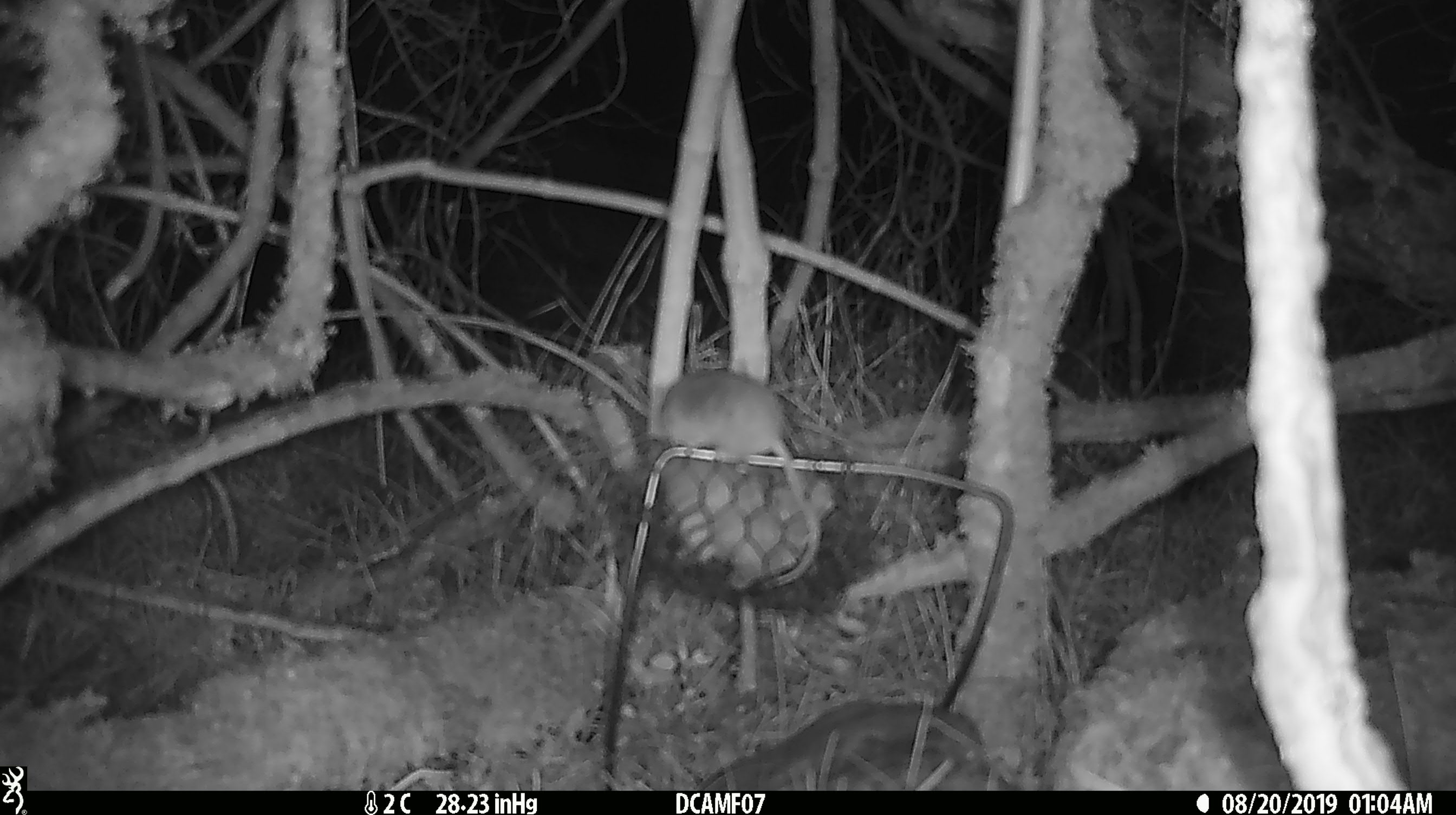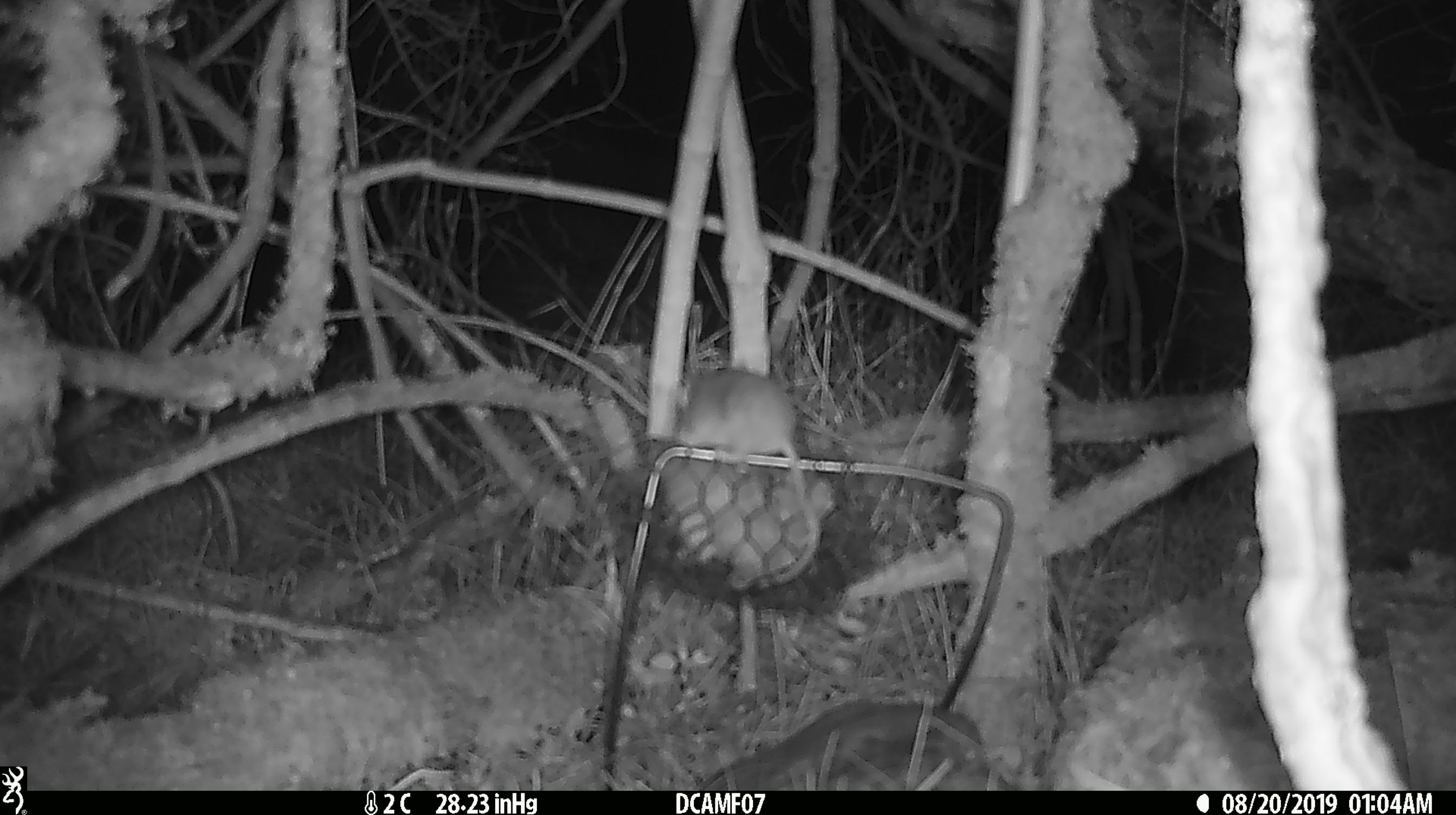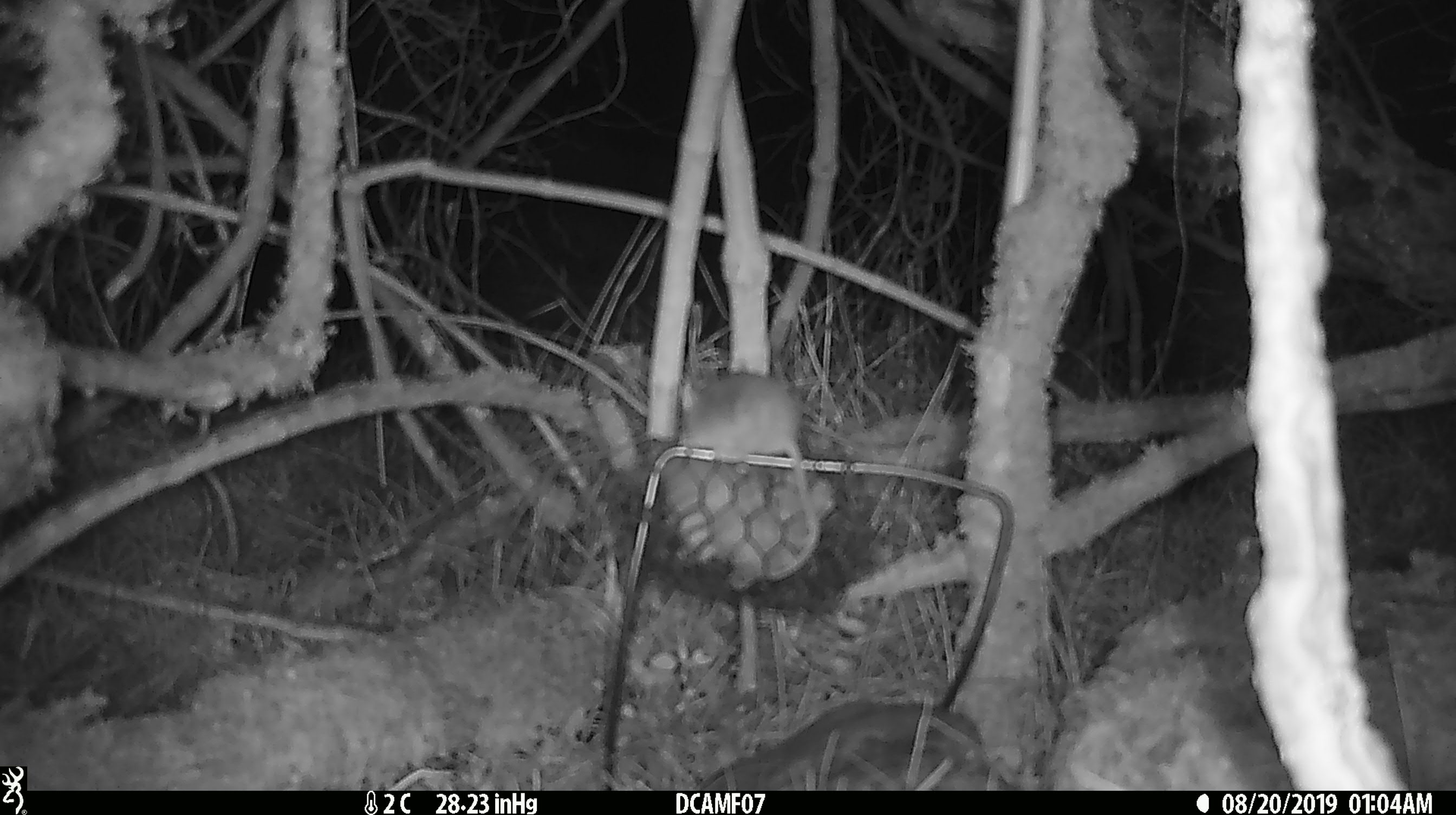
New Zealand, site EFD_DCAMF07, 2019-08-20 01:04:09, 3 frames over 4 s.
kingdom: Animalia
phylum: Chordata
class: Mammalia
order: Rodentia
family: Muridae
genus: Mus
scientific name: Mus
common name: mouse